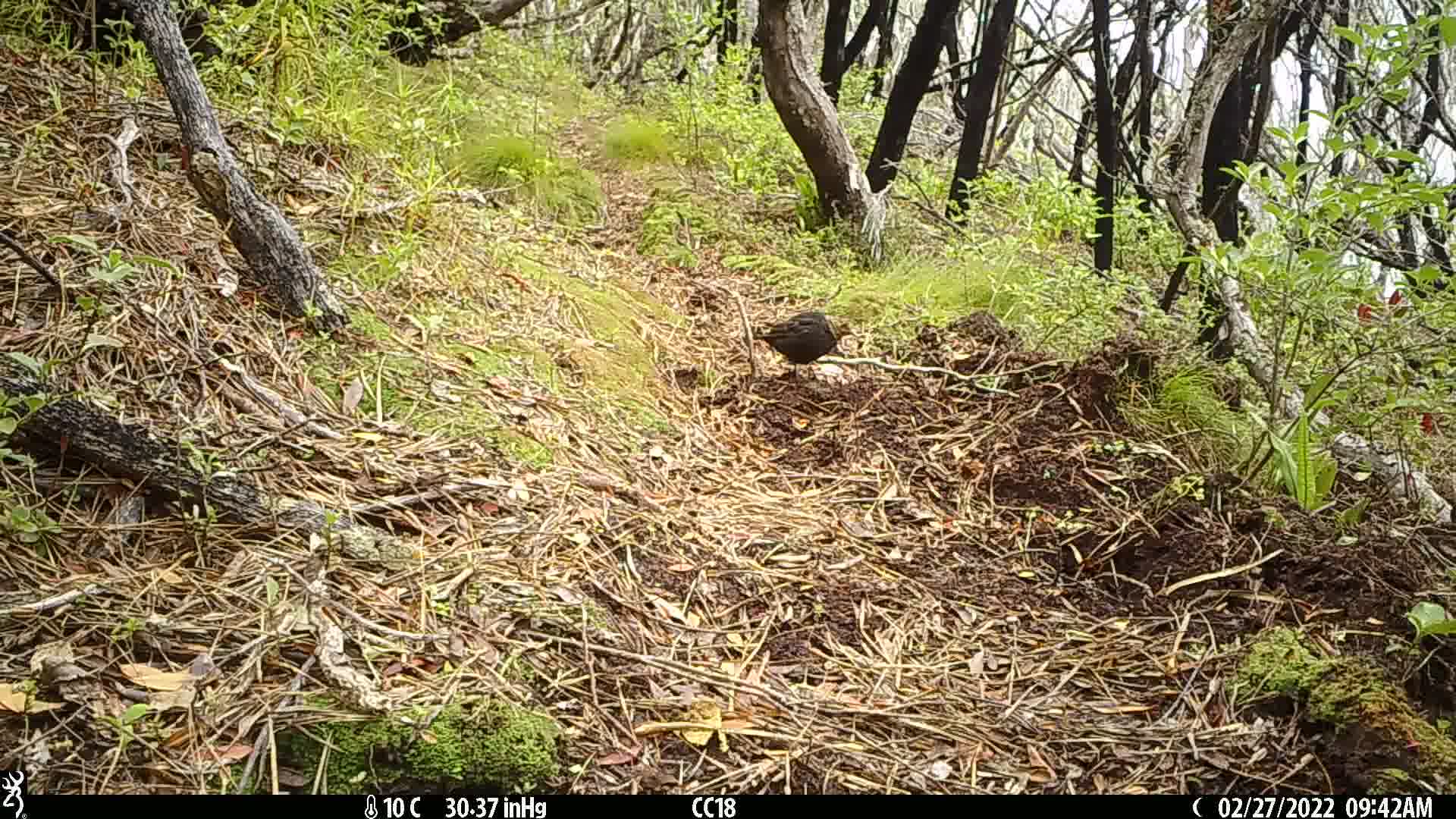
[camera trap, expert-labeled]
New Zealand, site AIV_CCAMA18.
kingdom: Animalia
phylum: Chordata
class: Aves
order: Passeriformes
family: Turdidae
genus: Turdus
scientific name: Turdus merula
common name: eurasian blackbird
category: blackbird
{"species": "blackbird (eurasian blackbird) (Turdus merula)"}